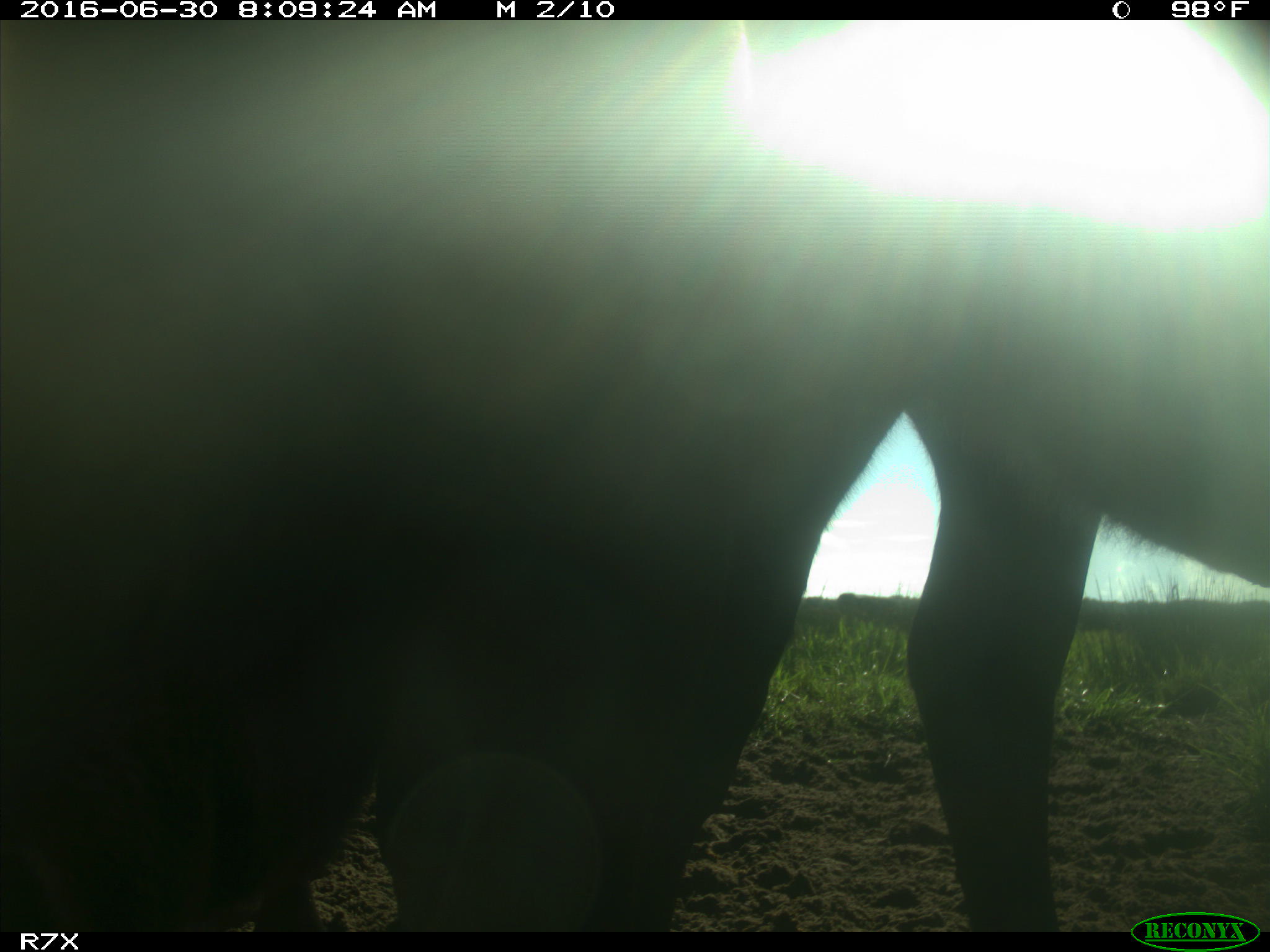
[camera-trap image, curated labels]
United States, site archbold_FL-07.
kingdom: Animalia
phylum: Chordata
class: Mammalia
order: Artiodactyla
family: Bovidae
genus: Bos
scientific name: Bos taurus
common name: domestic cow